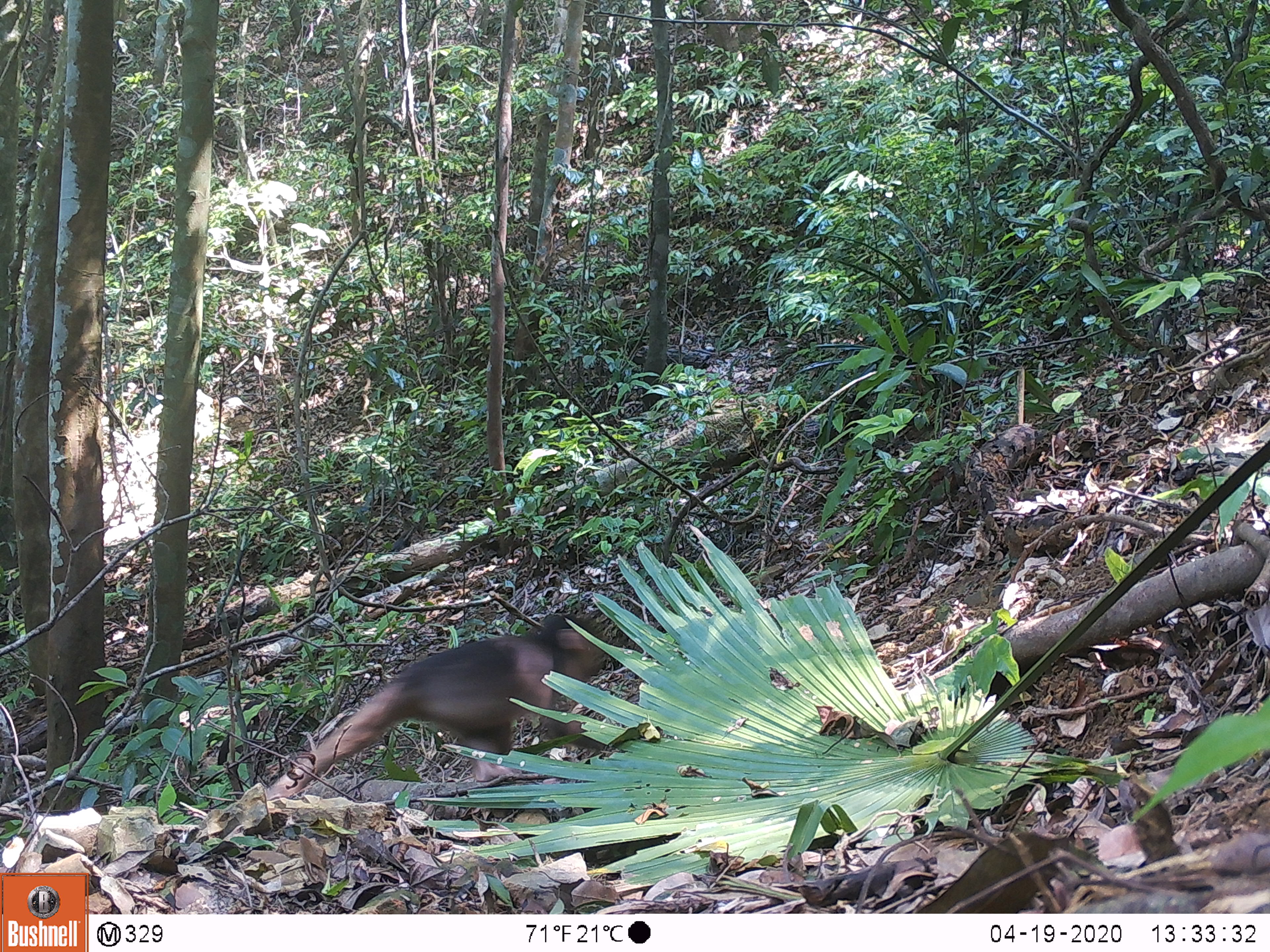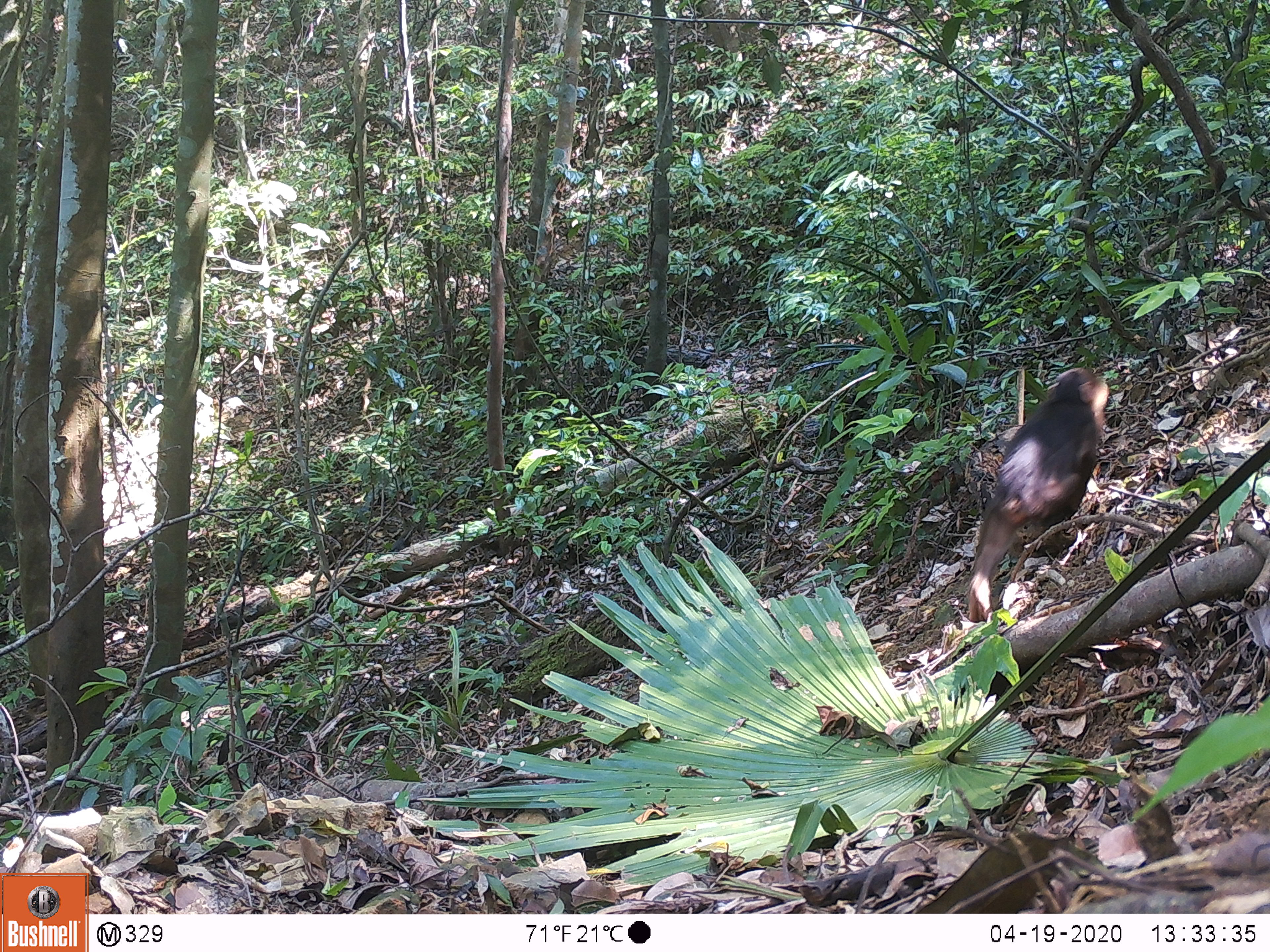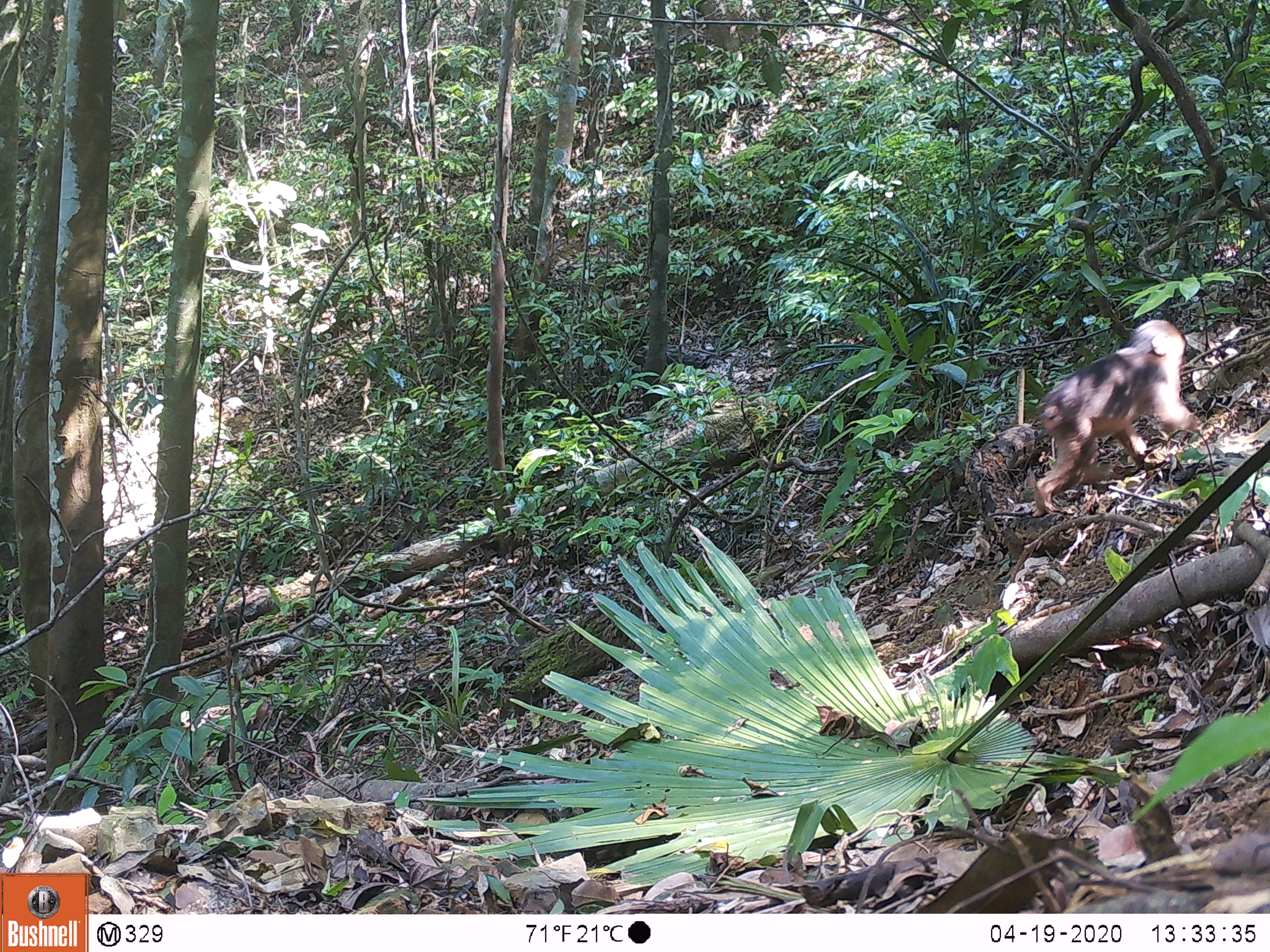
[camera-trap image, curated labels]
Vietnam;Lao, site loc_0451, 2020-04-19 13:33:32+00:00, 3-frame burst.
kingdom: Animalia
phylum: Chordata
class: Mammalia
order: Primates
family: Cercopithecidae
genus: Macaca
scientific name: Macaca arctoides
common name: stump-tailed macaque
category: stump tailed macaque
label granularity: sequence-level